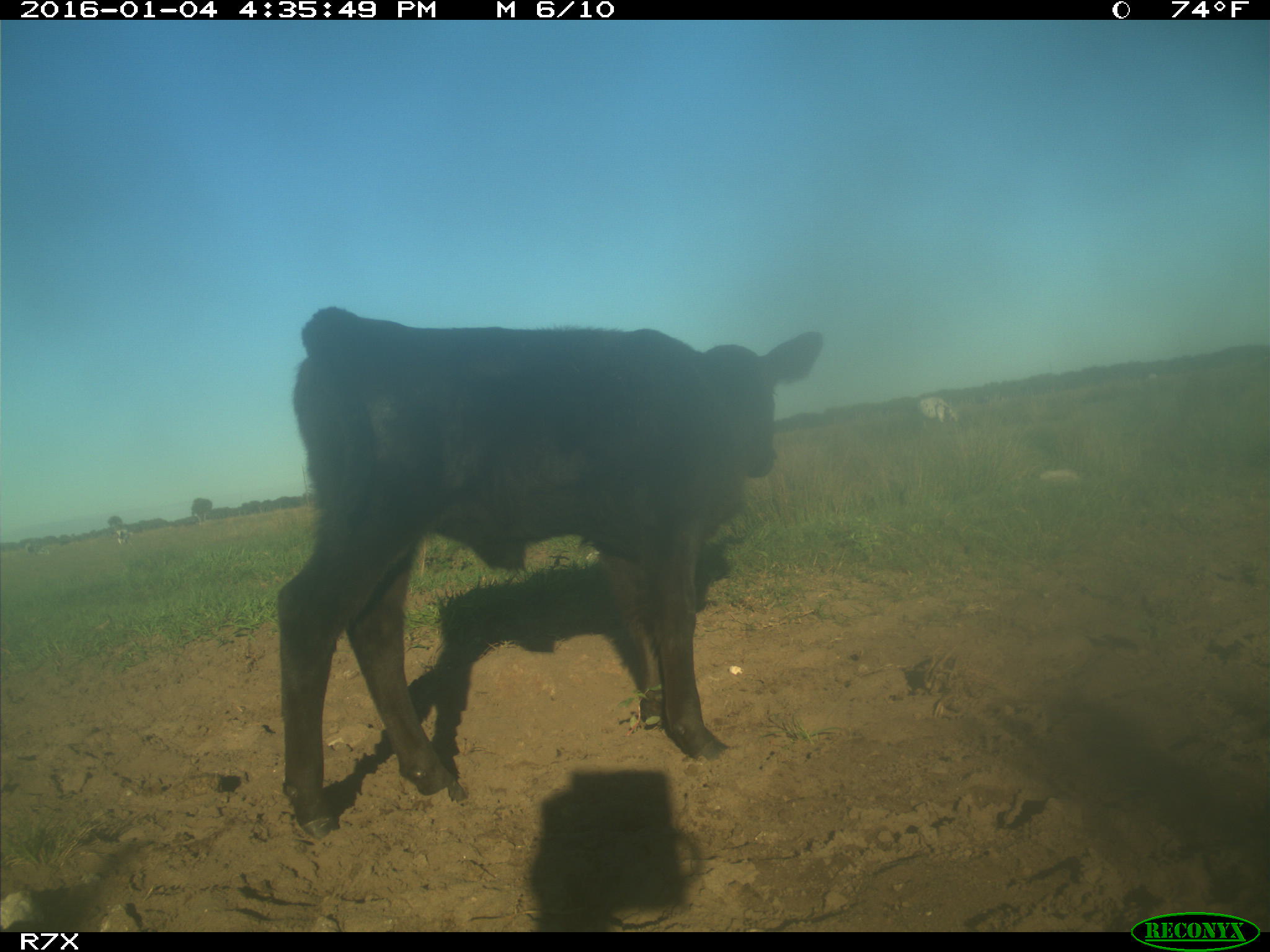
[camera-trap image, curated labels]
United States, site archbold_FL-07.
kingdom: Animalia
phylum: Chordata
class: Mammalia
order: Artiodactyla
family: Bovidae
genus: Bos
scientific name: Bos taurus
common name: domestic cow